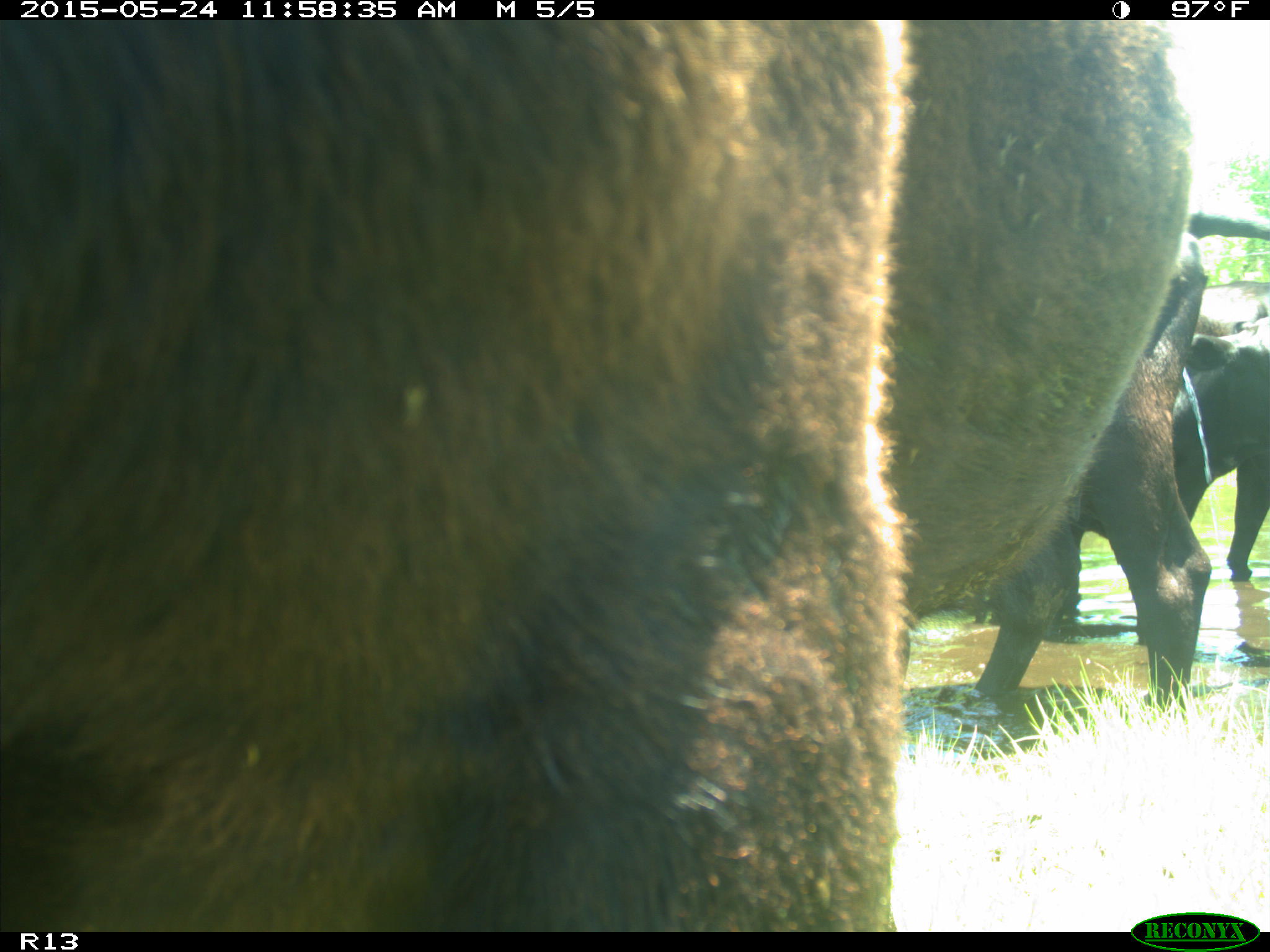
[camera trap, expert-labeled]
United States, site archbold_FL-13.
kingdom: Animalia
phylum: Chordata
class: Mammalia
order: Artiodactyla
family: Bovidae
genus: Bos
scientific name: Bos taurus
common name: domestic cow